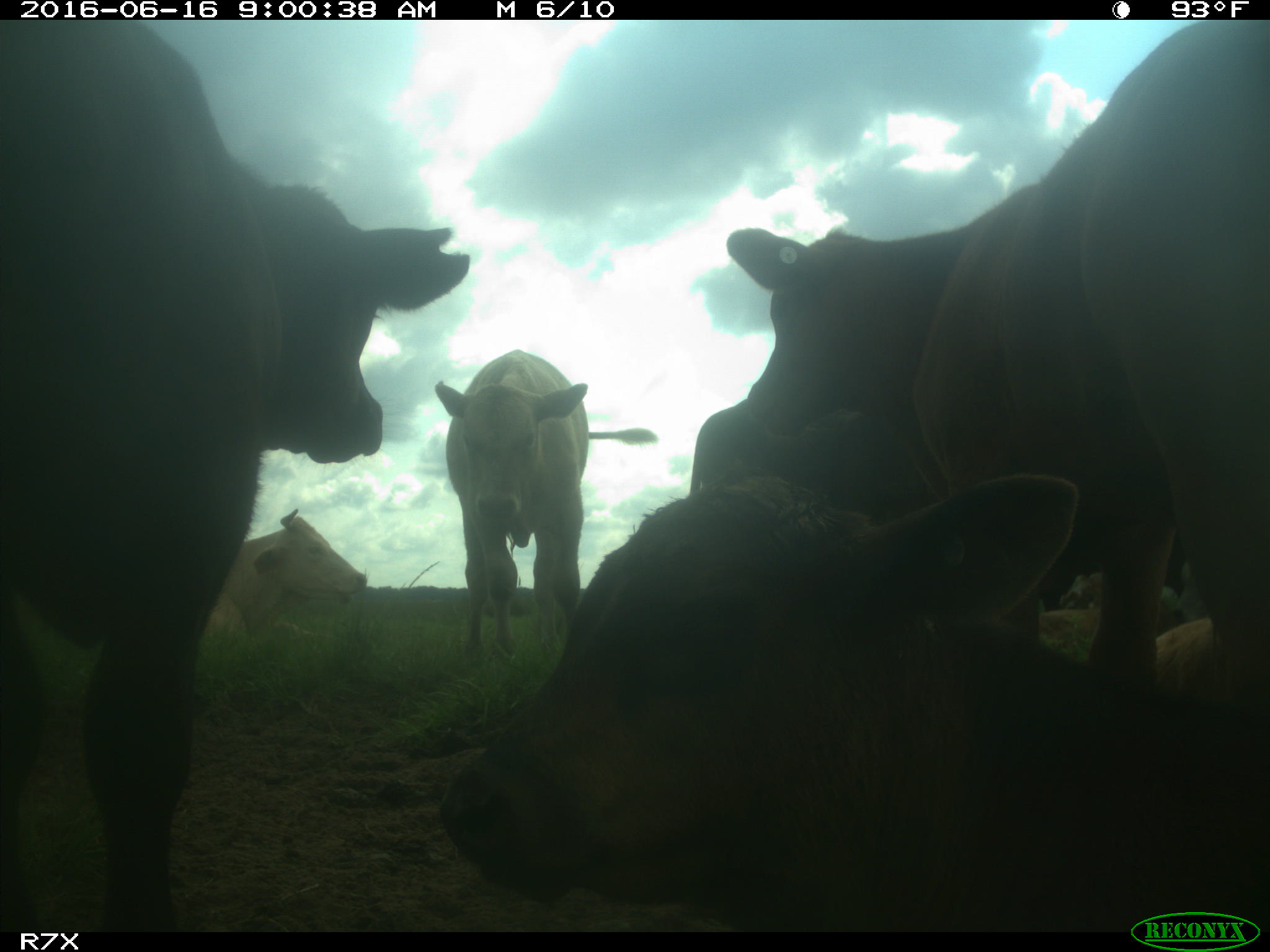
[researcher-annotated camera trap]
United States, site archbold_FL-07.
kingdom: Animalia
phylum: Chordata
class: Mammalia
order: Artiodactyla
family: Bovidae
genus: Bos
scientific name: Bos taurus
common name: domestic cow